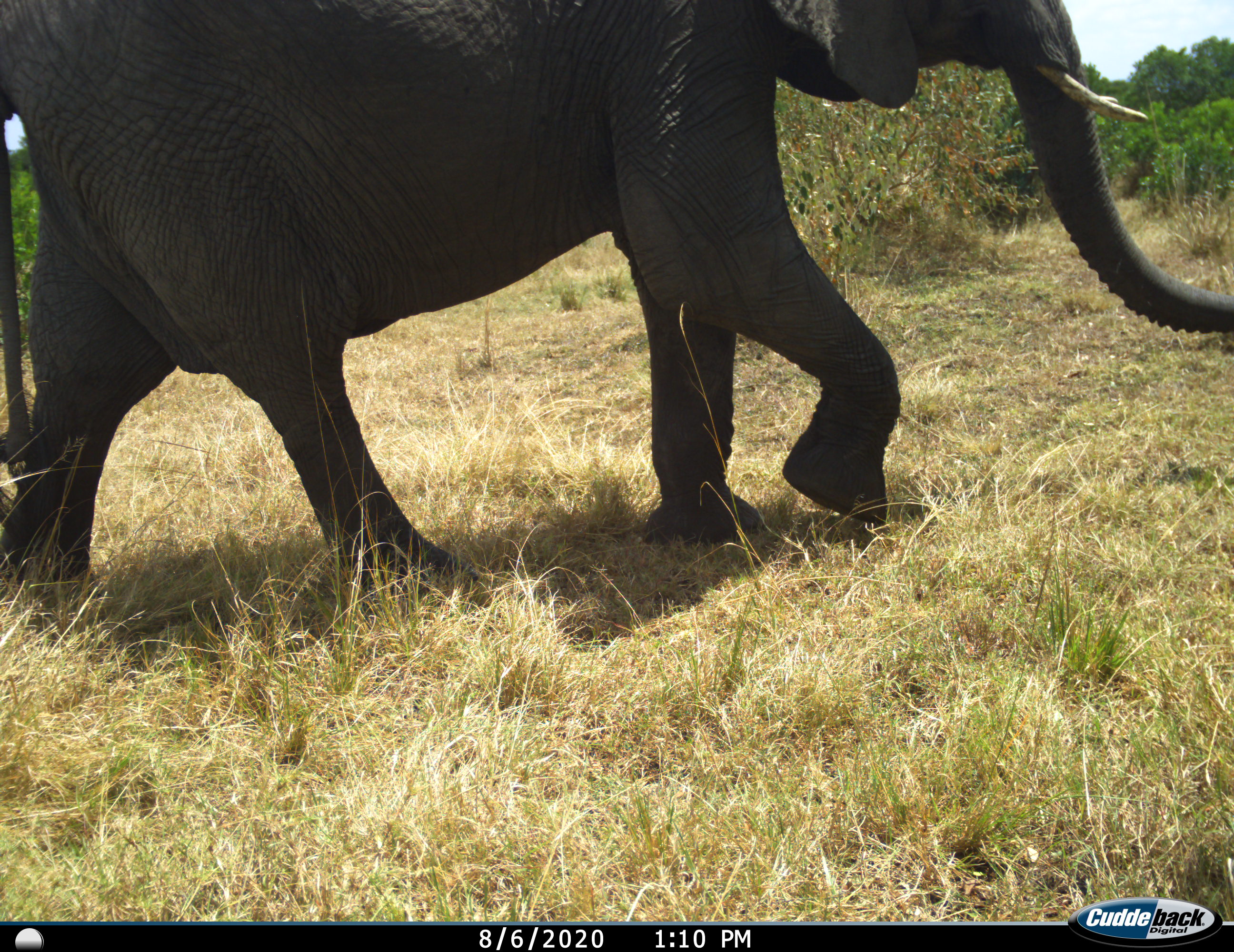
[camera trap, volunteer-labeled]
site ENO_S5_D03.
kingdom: Animalia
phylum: Chordata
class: Mammalia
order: Proboscidea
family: Elephantidae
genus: Loxodonta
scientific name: Loxodonta africana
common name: african bush elephant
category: elephant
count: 1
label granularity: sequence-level